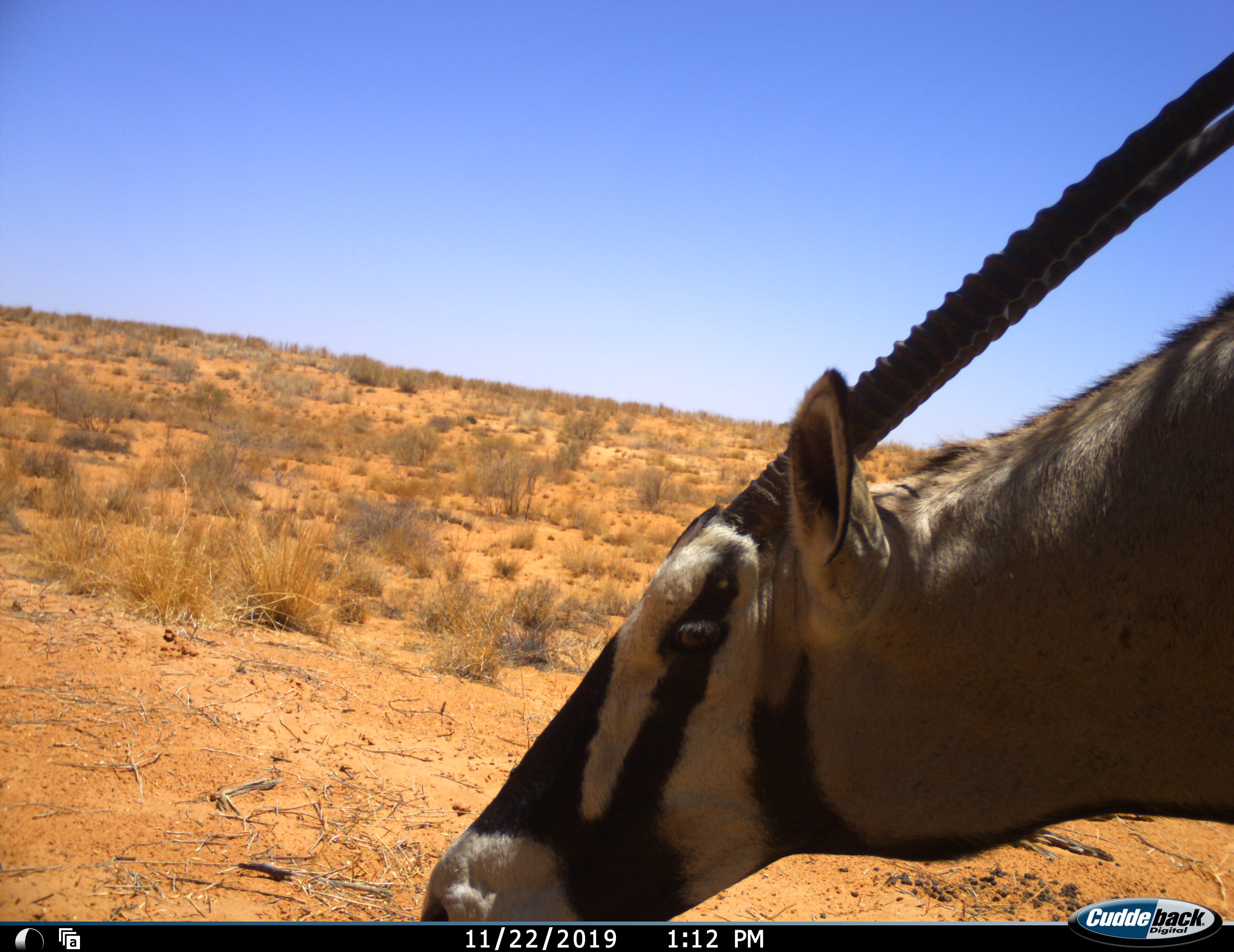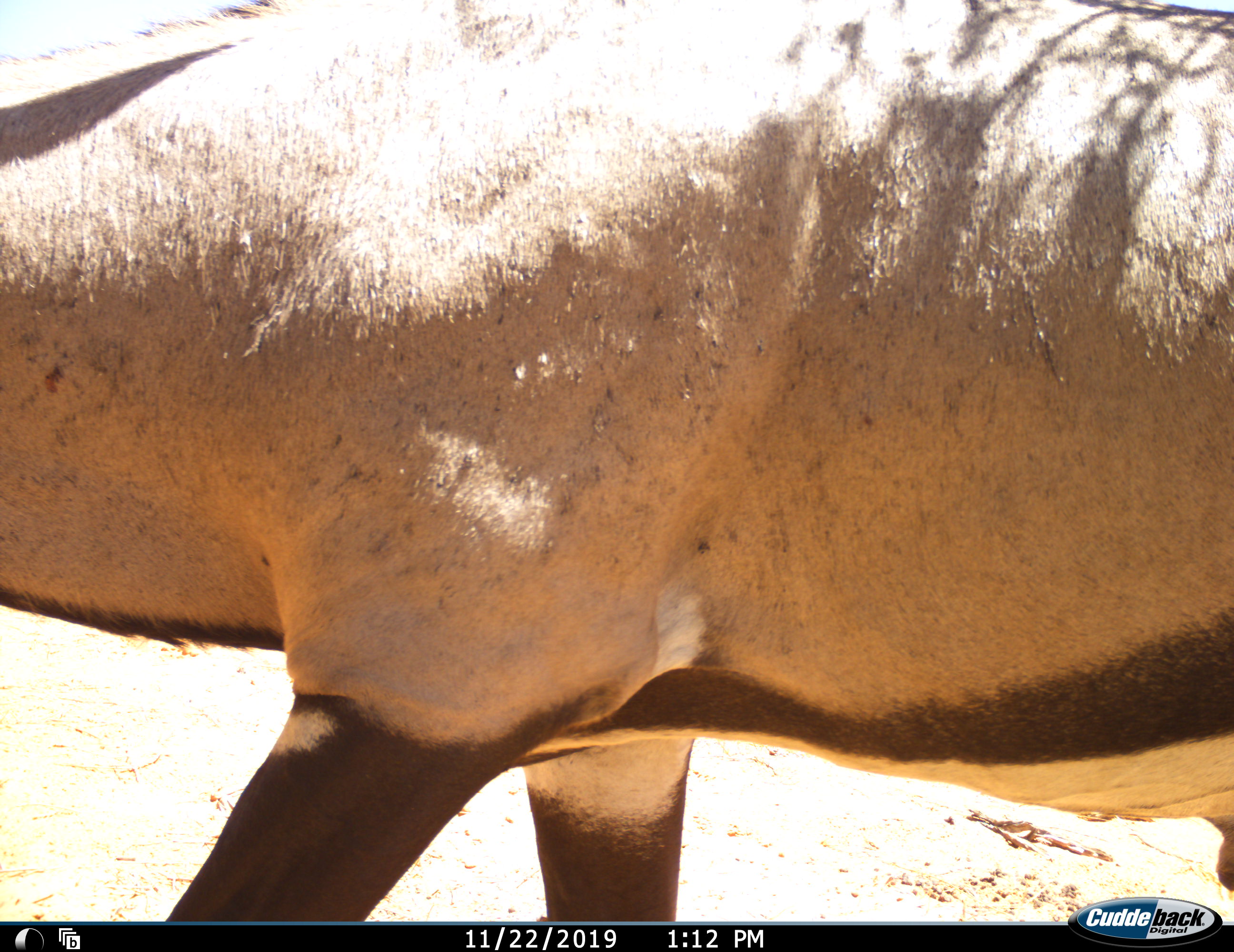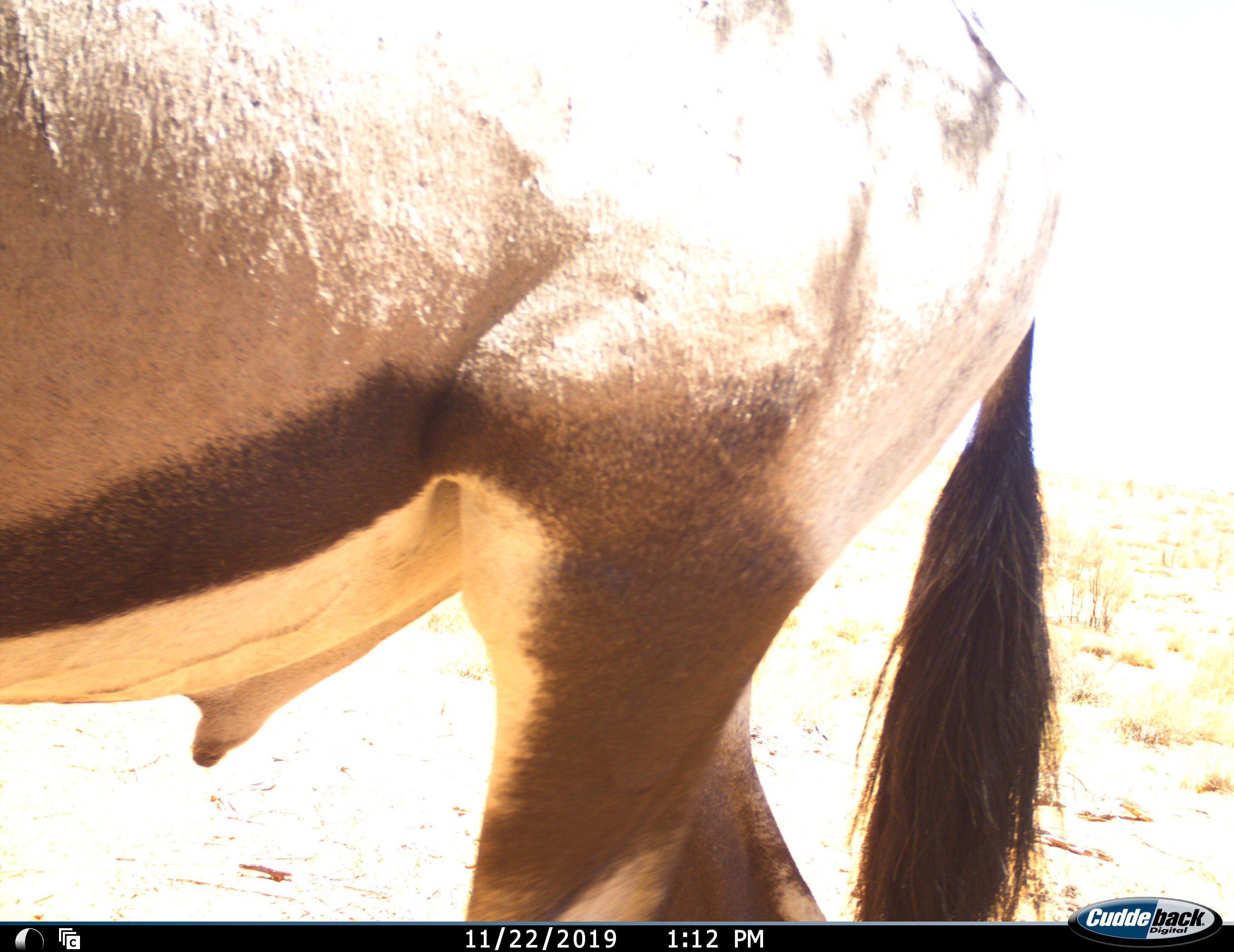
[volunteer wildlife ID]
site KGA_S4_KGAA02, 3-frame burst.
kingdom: Animalia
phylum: Chordata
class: Mammalia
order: Artiodactyla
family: Bovidae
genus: Oryx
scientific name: Oryx gazella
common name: gemsbok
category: oryx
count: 1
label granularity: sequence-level